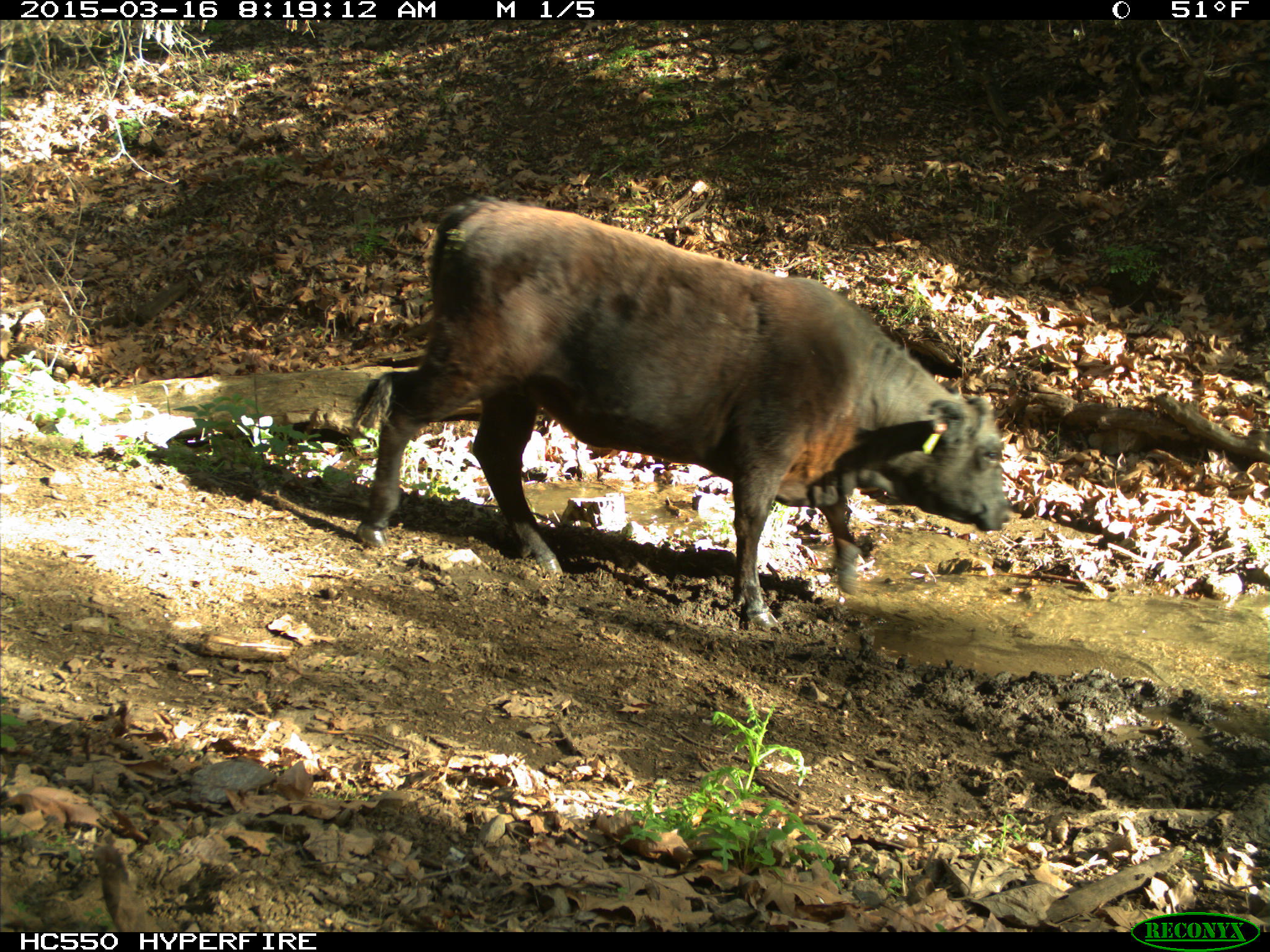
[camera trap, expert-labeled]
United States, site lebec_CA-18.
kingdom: Animalia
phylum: Chordata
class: Mammalia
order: Artiodactyla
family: Bovidae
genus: Bos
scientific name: Bos taurus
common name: domestic cow